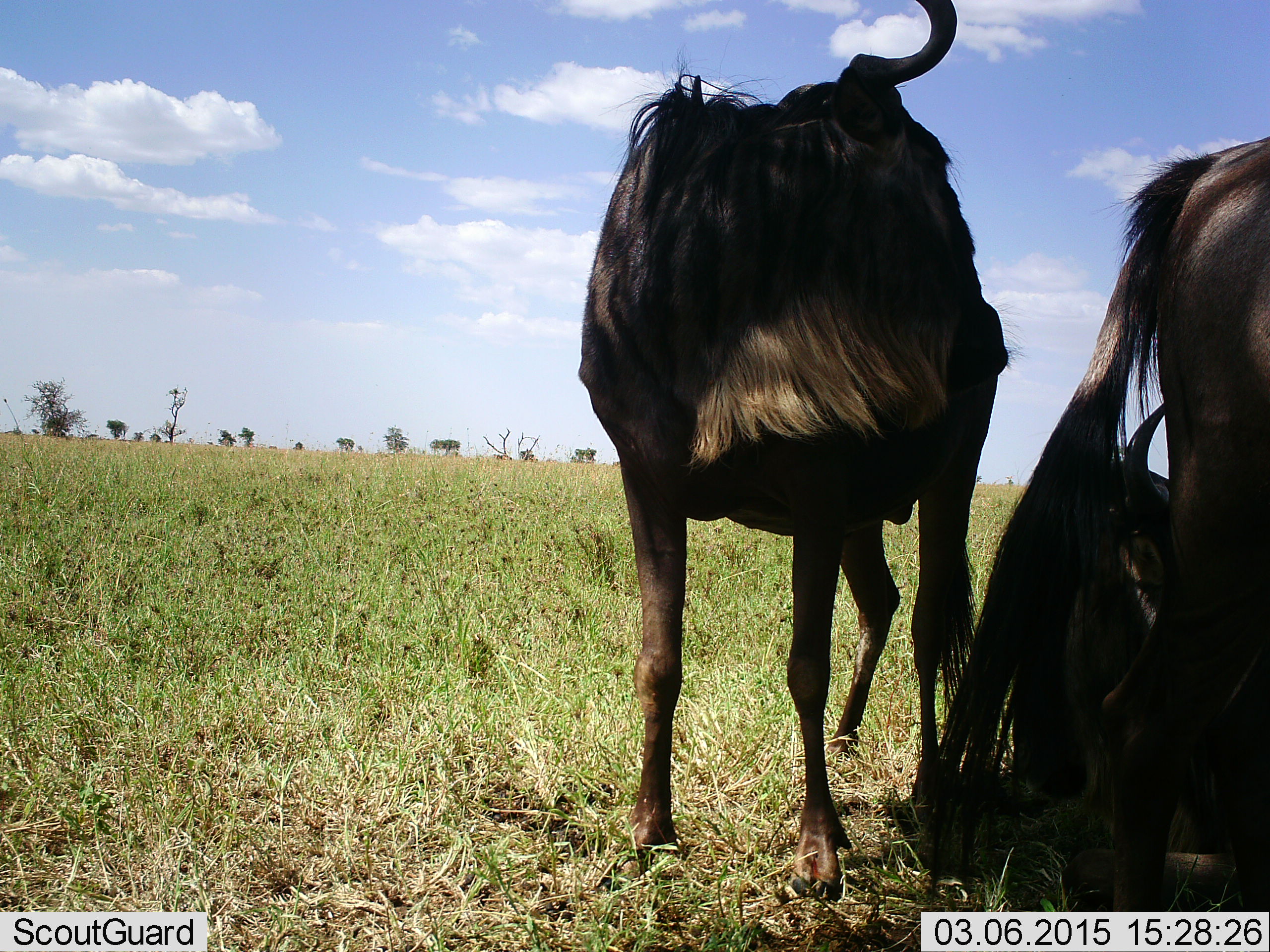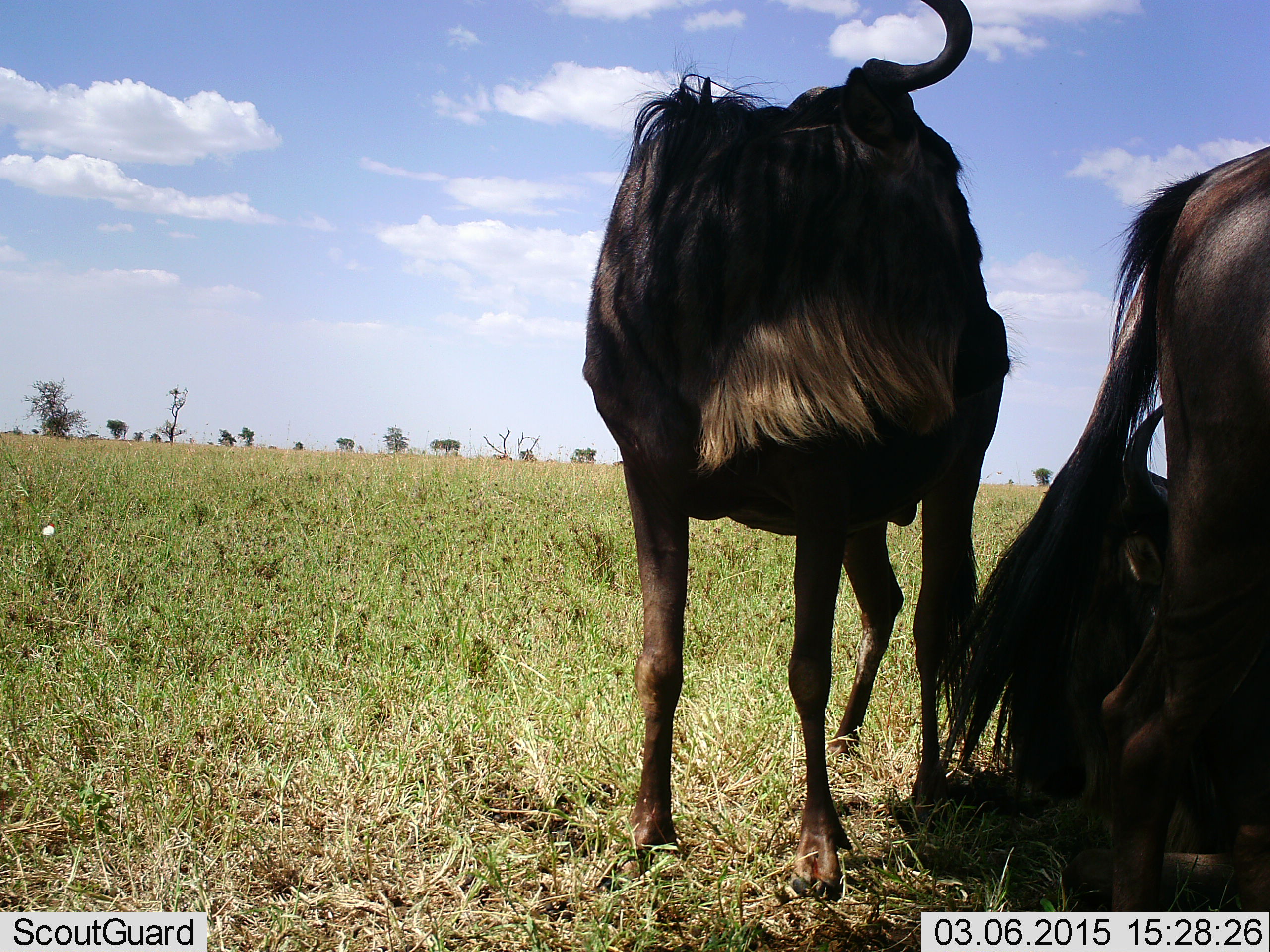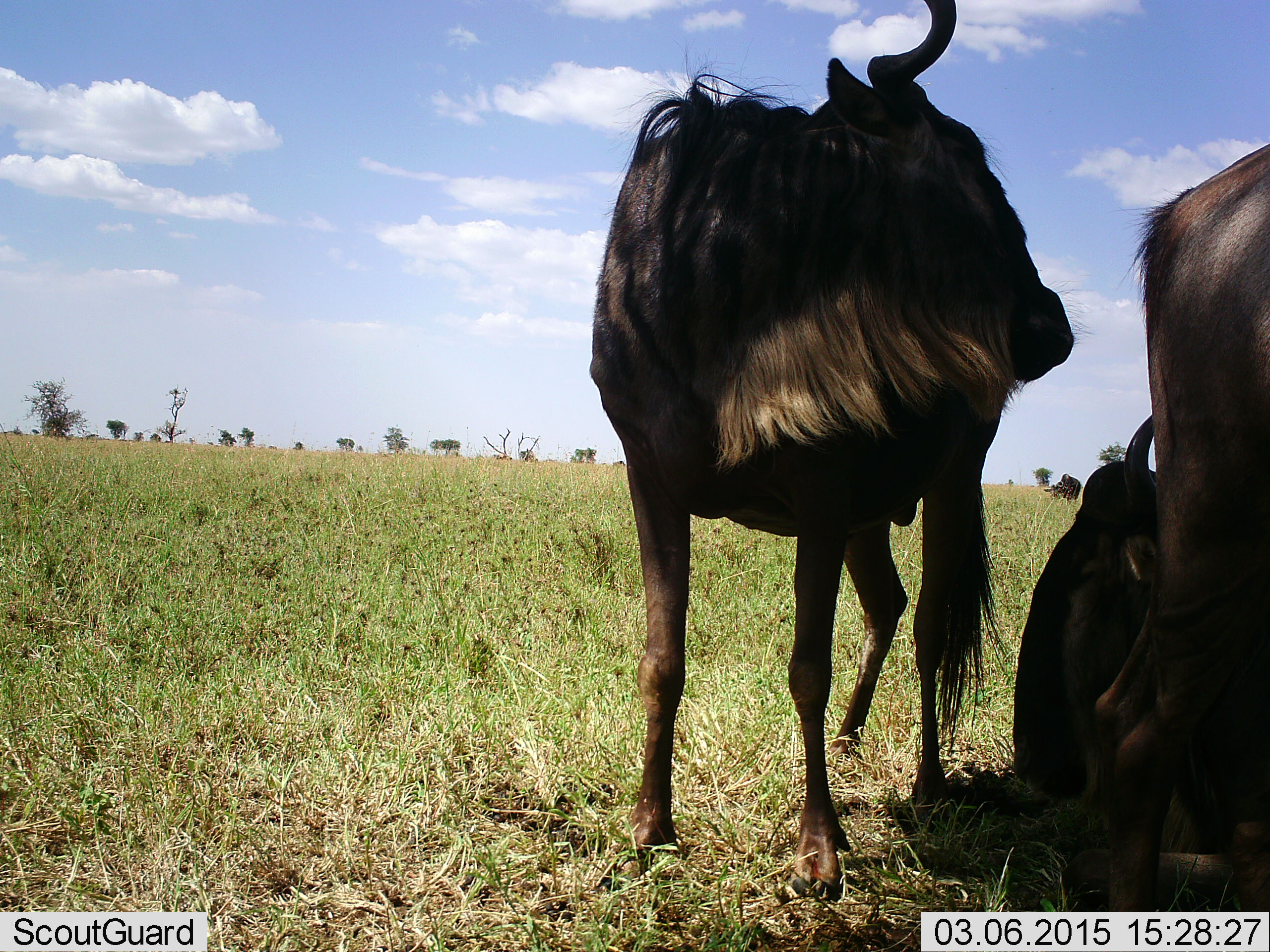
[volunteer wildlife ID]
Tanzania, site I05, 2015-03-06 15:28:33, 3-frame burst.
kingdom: Animalia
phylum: Chordata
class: Mammalia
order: Artiodactyla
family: Bovidae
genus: Connochaetes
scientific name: Connochaetes taurinus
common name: blue wildebeest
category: wildebeest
Wildebeest (blue wildebeest) (Connochaetes taurinus), count 3. Behavior (volunteer vote fractions): standing 100%, resting 60%, moving 0%, interacting 0%. Young present (vote fraction): 0%. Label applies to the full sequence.